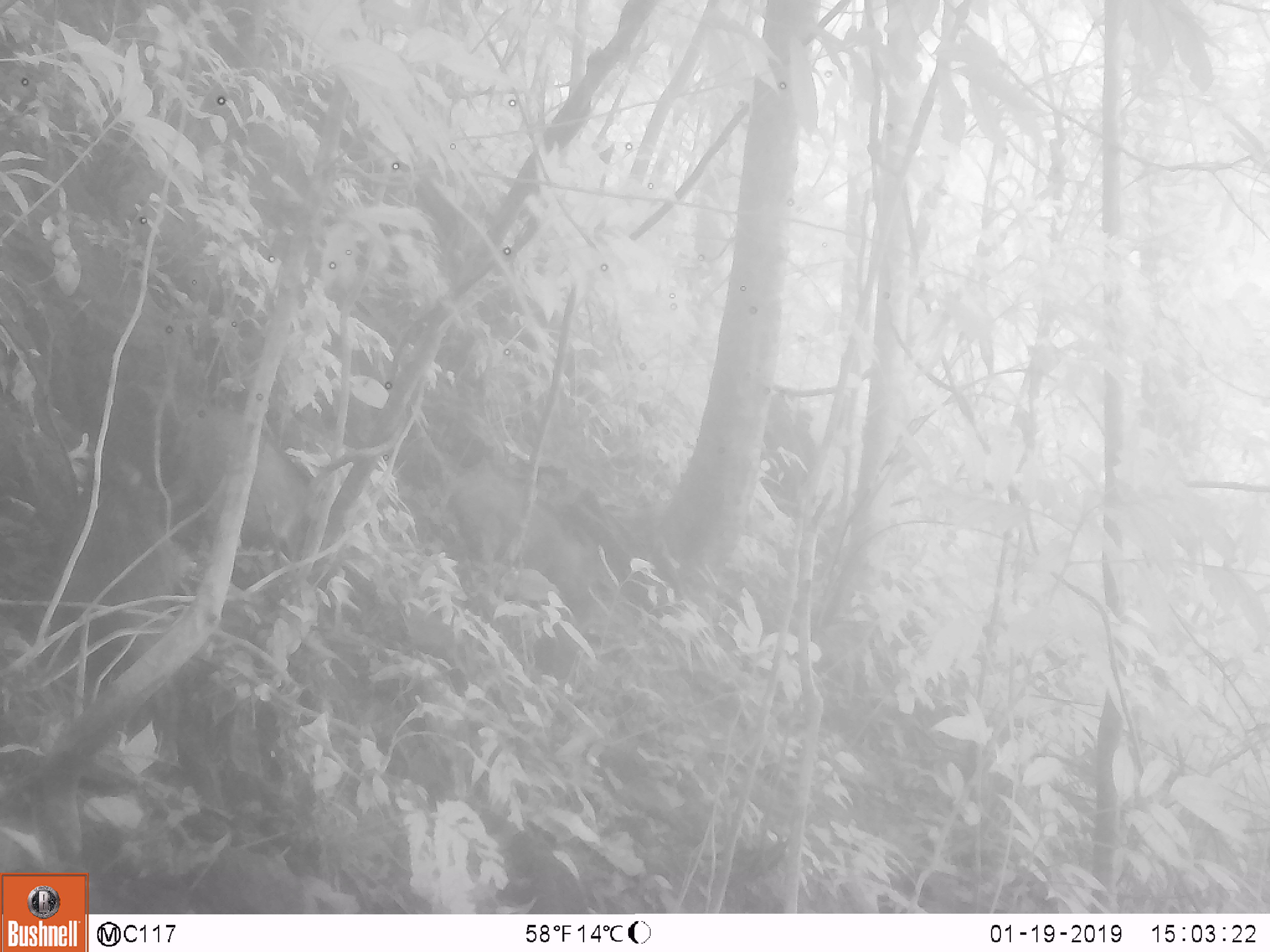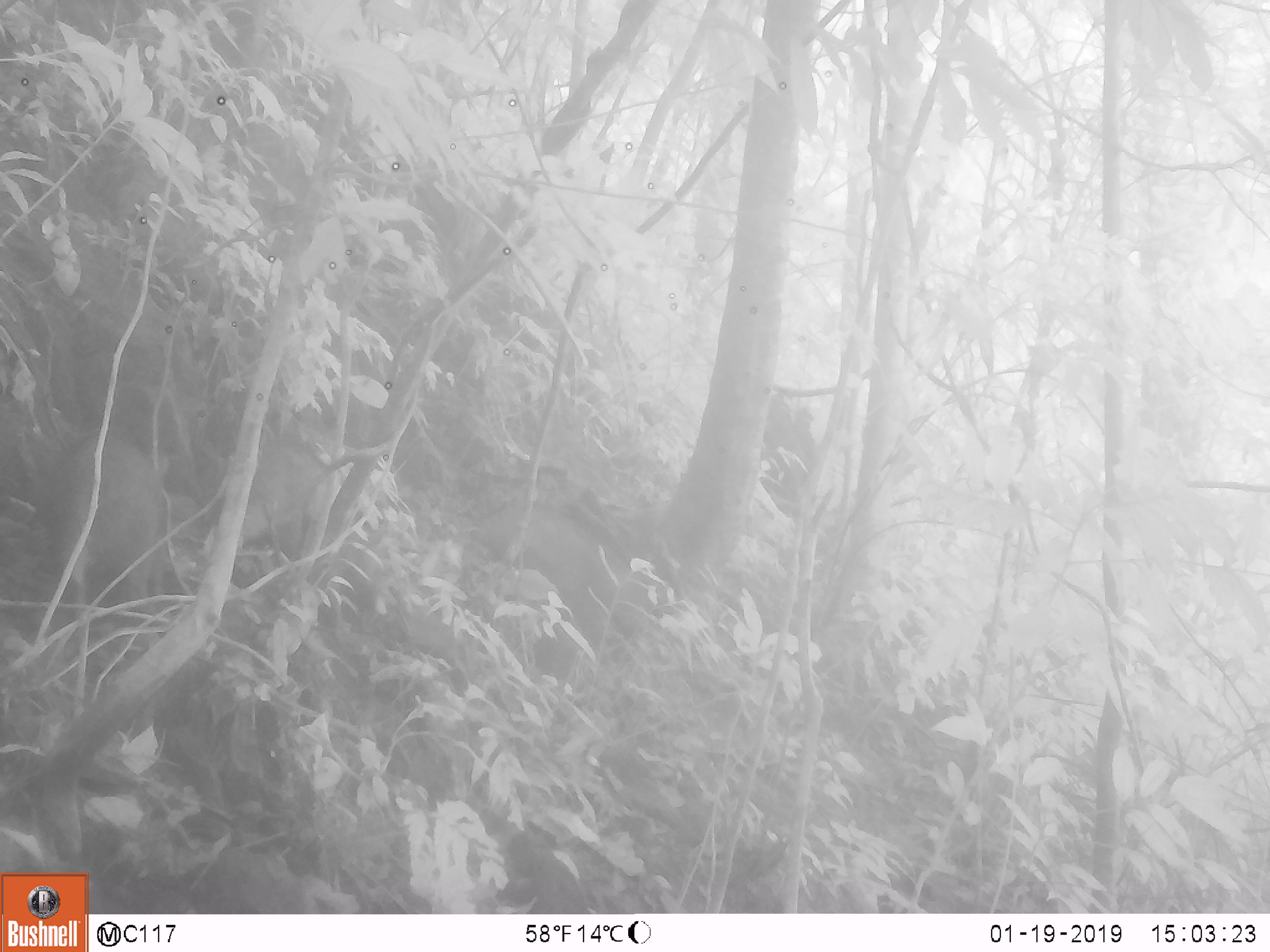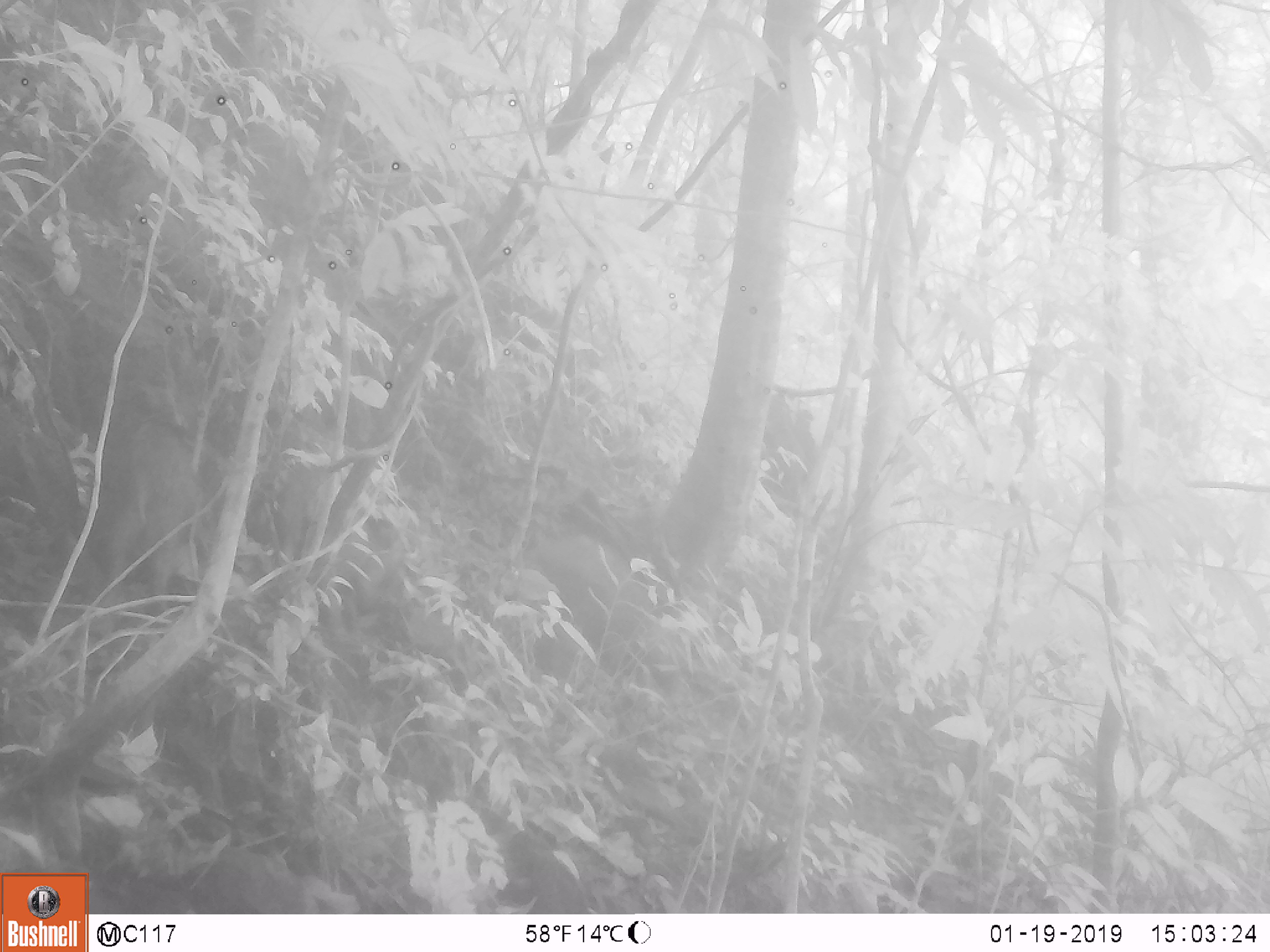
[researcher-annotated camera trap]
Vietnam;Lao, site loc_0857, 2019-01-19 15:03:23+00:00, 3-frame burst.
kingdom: Animalia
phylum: Chordata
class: Mammalia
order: Artiodactyla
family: Suidae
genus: Sus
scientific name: Sus scrofa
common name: eurasian wild pig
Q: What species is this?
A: Eurasian wild pig (Sus scrofa).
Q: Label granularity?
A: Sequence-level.